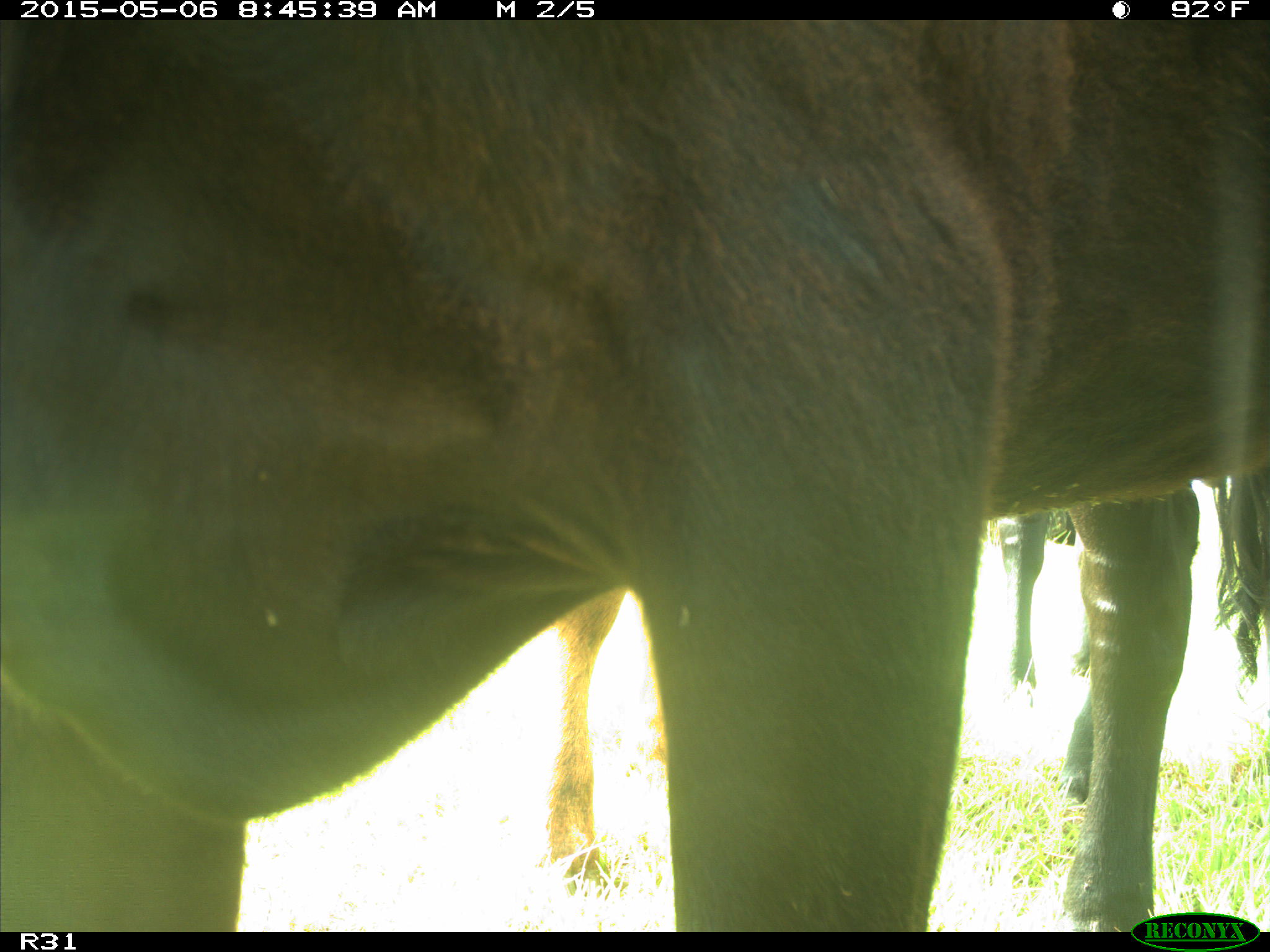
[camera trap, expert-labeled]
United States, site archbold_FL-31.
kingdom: Animalia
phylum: Chordata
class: Mammalia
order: Artiodactyla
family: Bovidae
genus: Bos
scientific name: Bos taurus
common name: domestic cow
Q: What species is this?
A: Bos taurus (domestic cow).